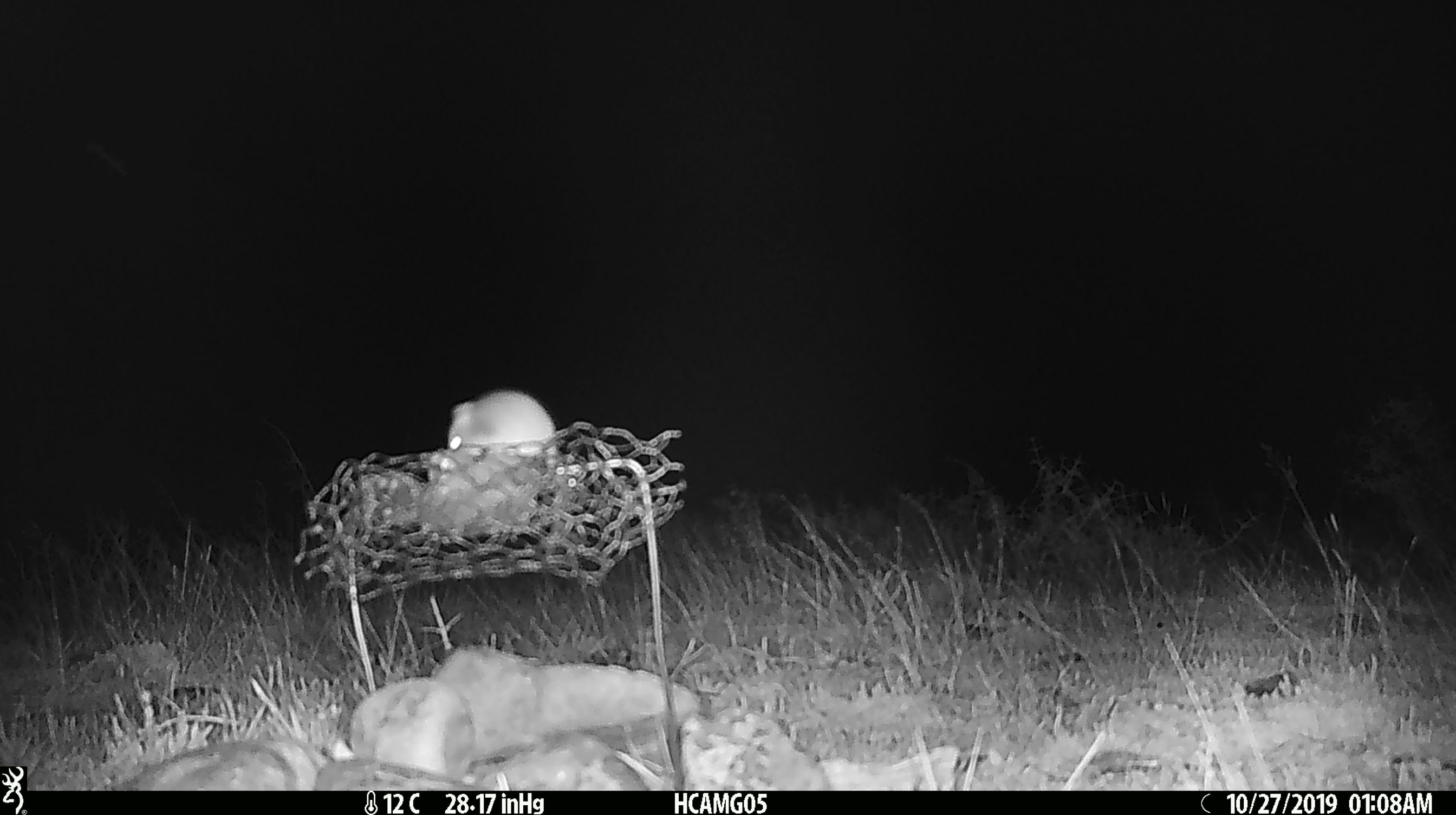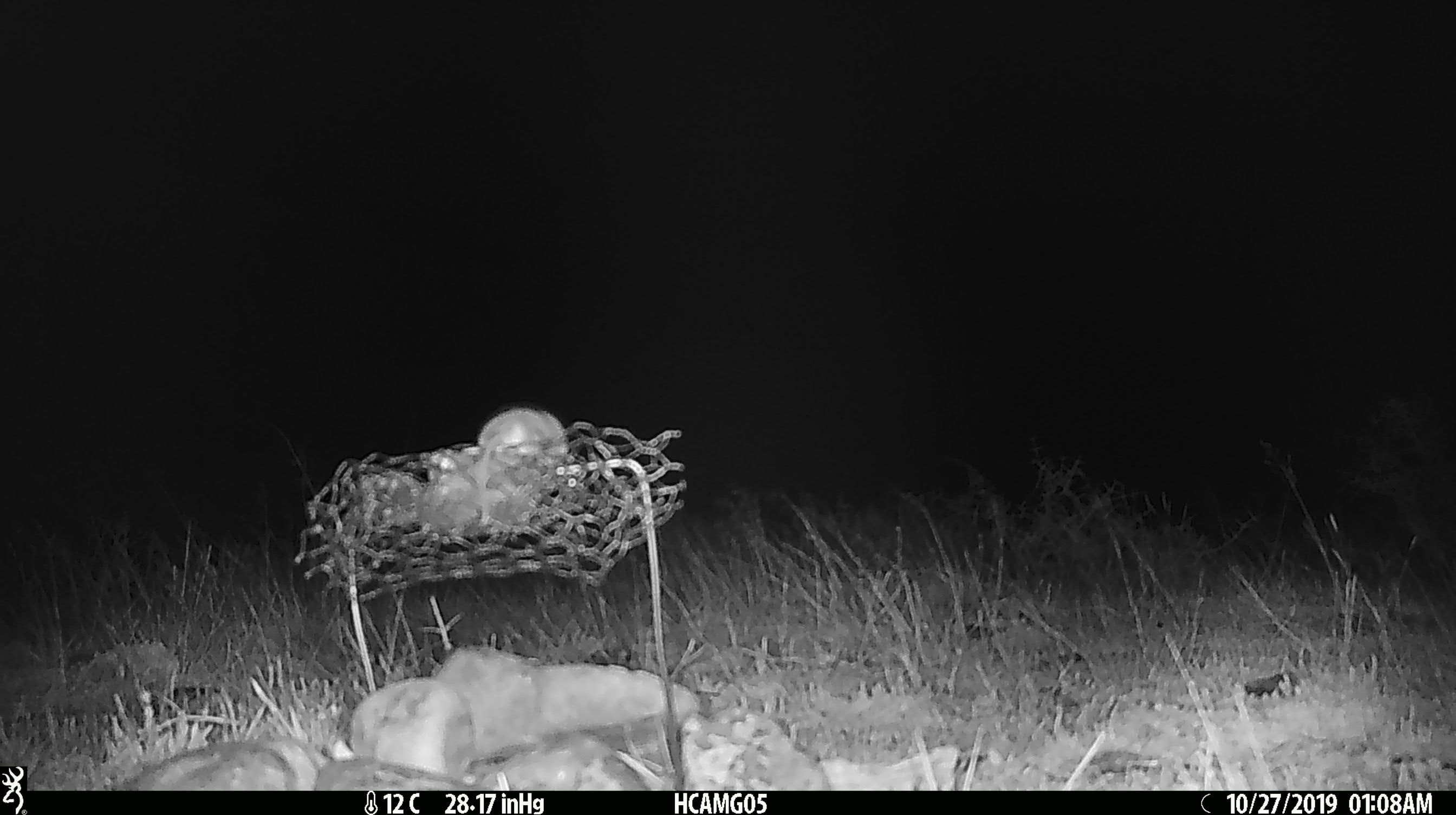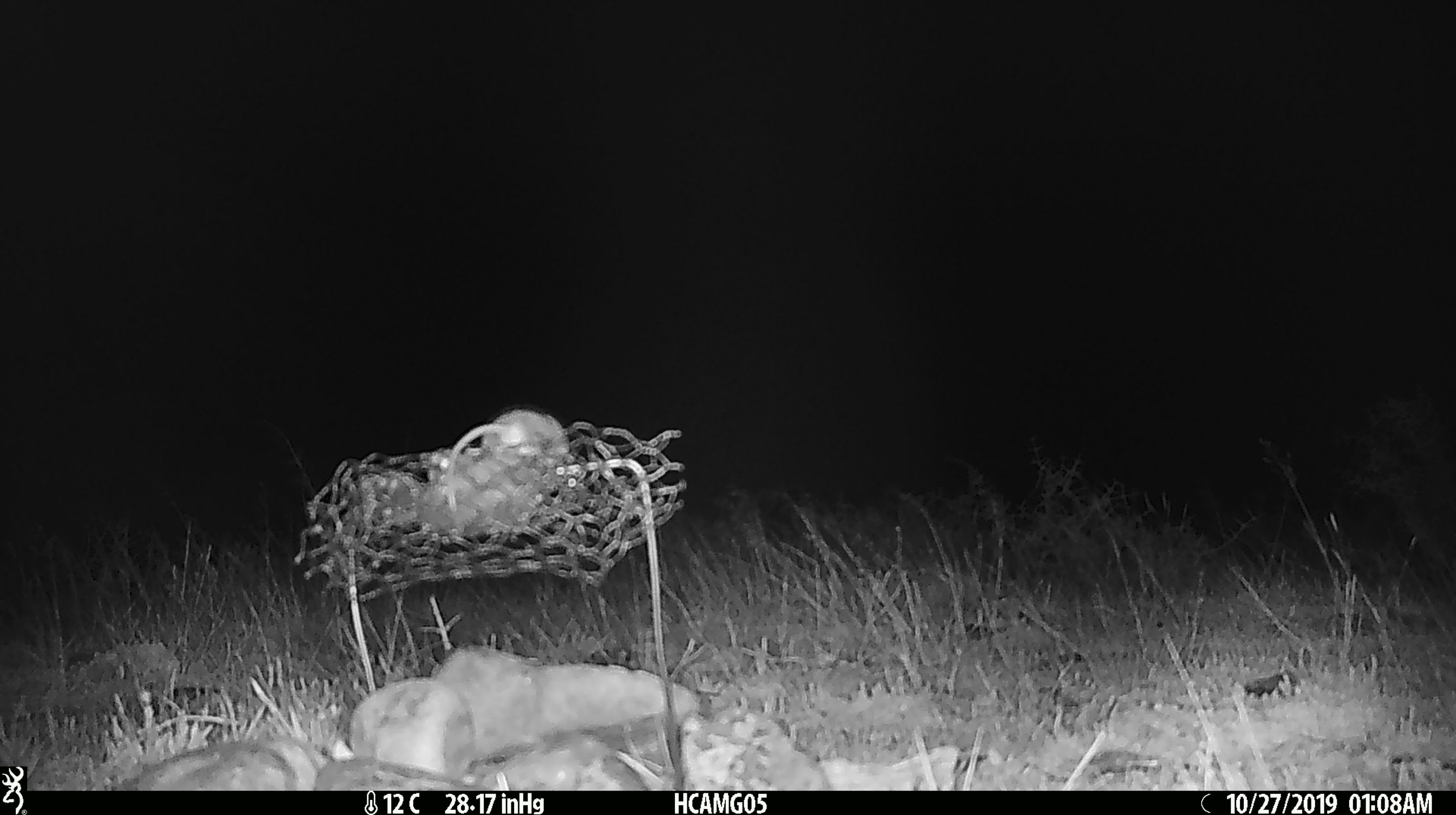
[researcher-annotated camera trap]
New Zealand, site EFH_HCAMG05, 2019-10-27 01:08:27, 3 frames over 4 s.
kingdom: Animalia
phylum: Chordata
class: Mammalia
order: Rodentia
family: Muridae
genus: Mus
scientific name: Mus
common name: mouse